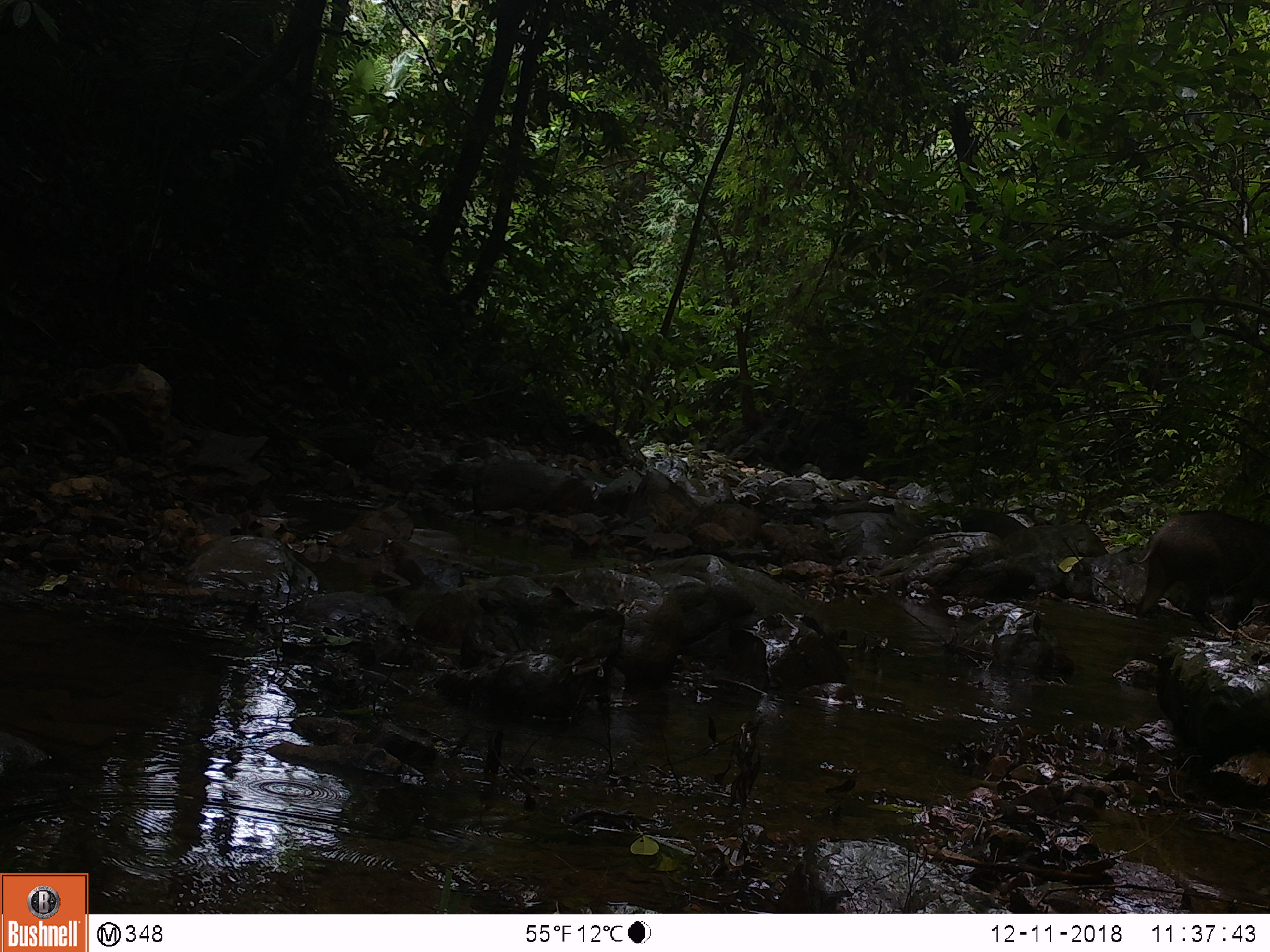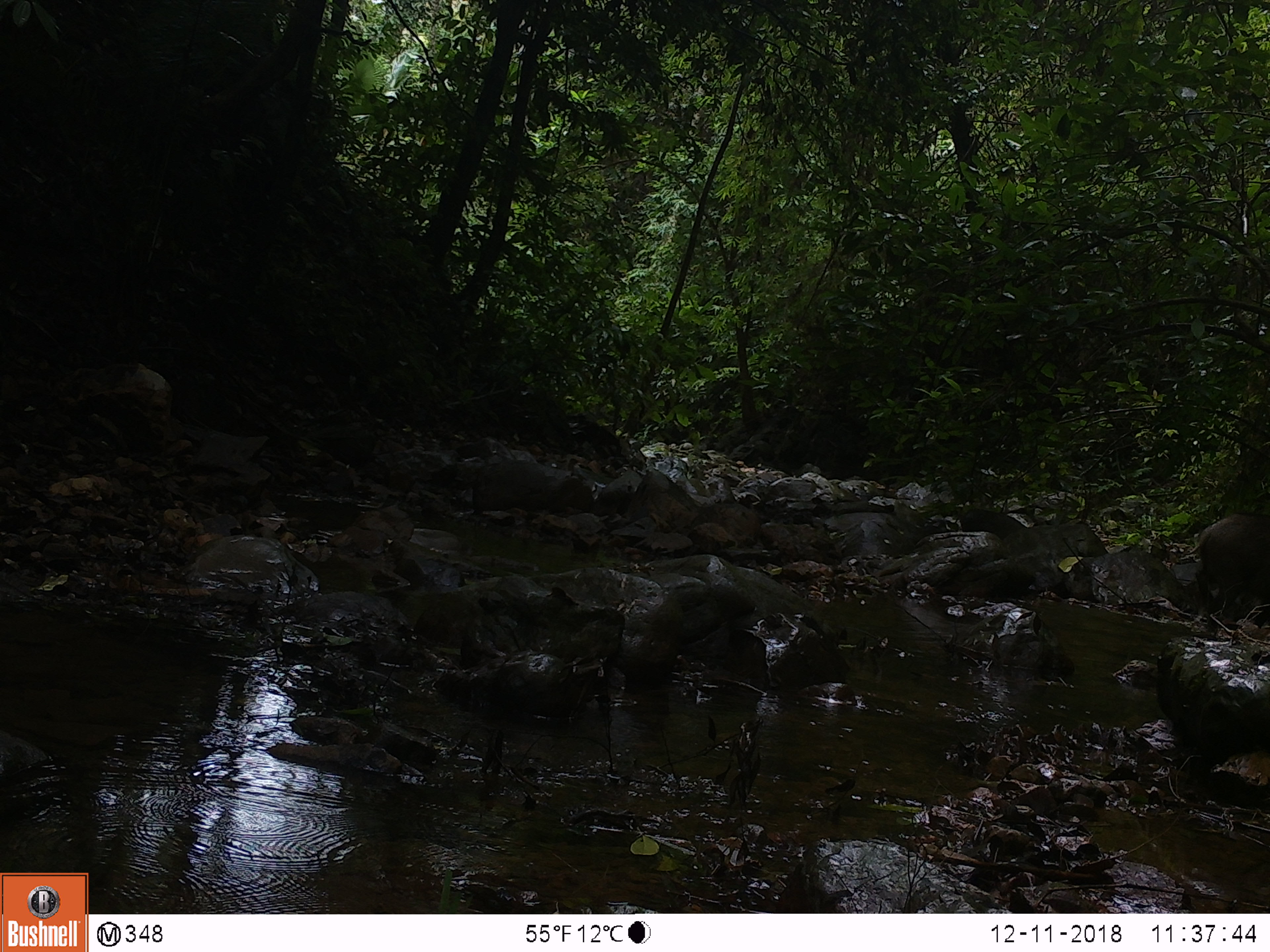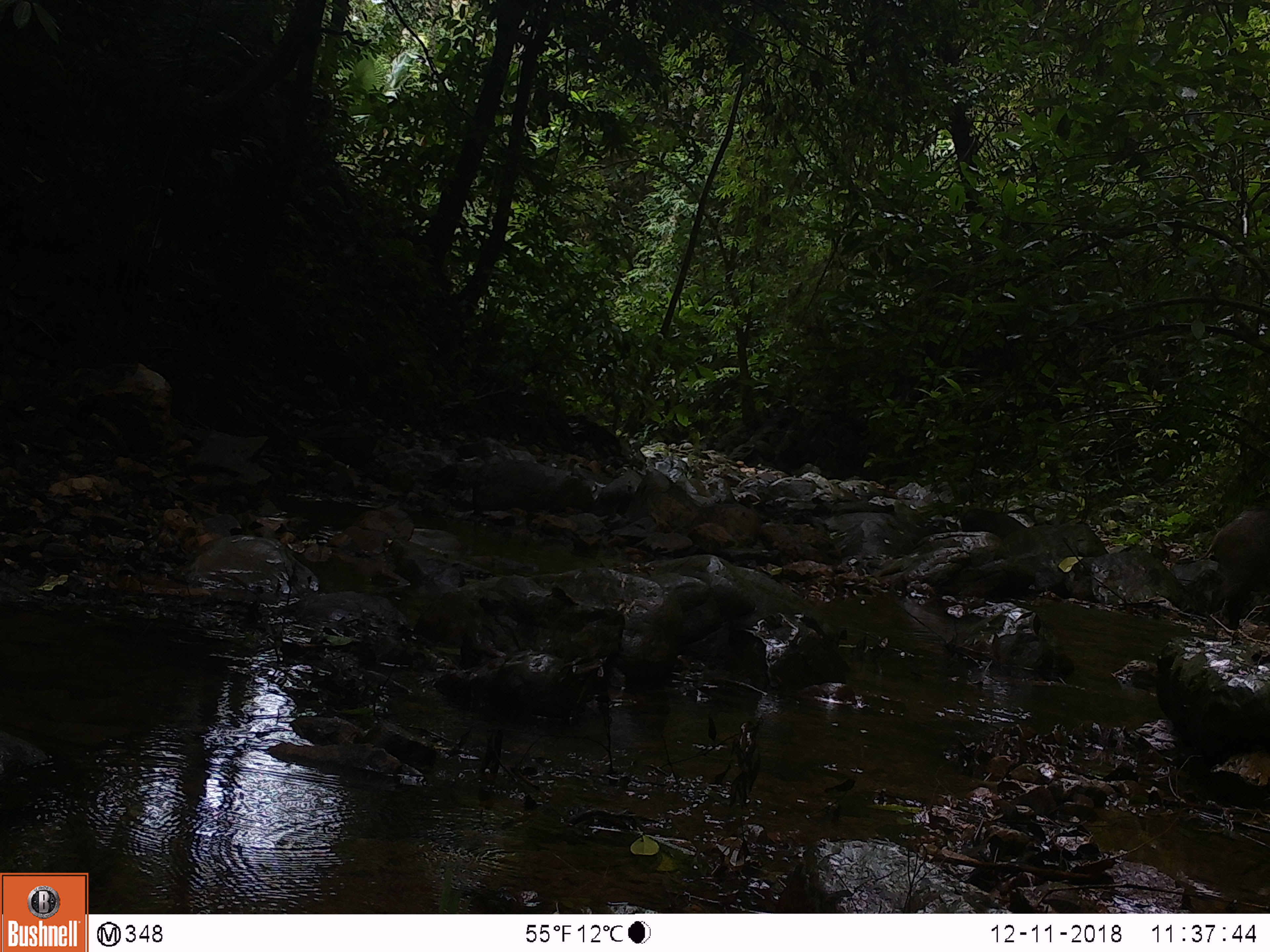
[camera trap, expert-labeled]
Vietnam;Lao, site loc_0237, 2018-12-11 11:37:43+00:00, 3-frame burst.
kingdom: Animalia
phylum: Chordata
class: Mammalia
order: Artiodactyla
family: Suidae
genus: Sus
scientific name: Sus scrofa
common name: eurasian wild pig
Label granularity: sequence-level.